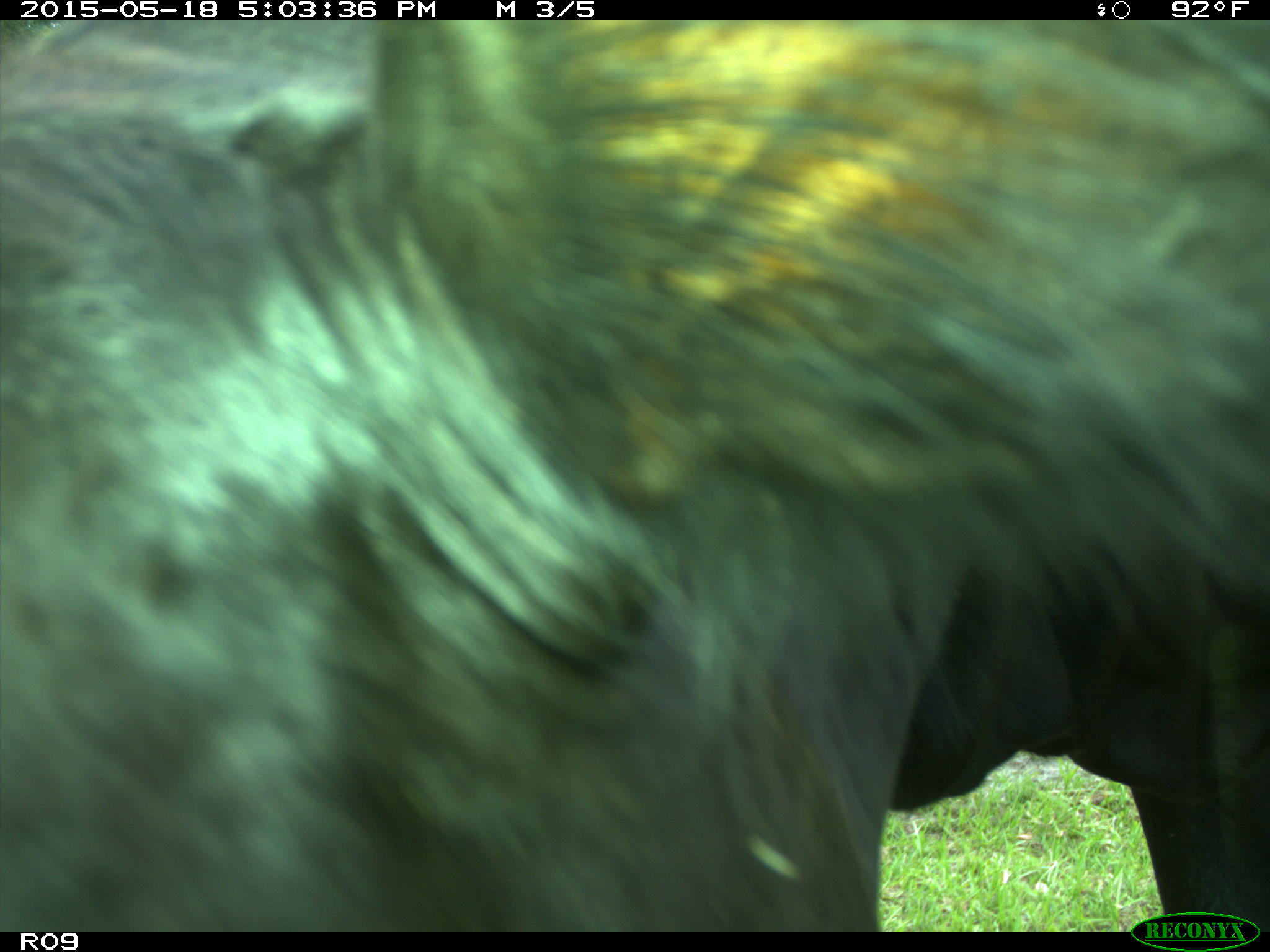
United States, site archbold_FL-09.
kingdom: Animalia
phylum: Chordata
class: Mammalia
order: Artiodactyla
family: Bovidae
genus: Bos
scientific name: Bos taurus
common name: domestic cow